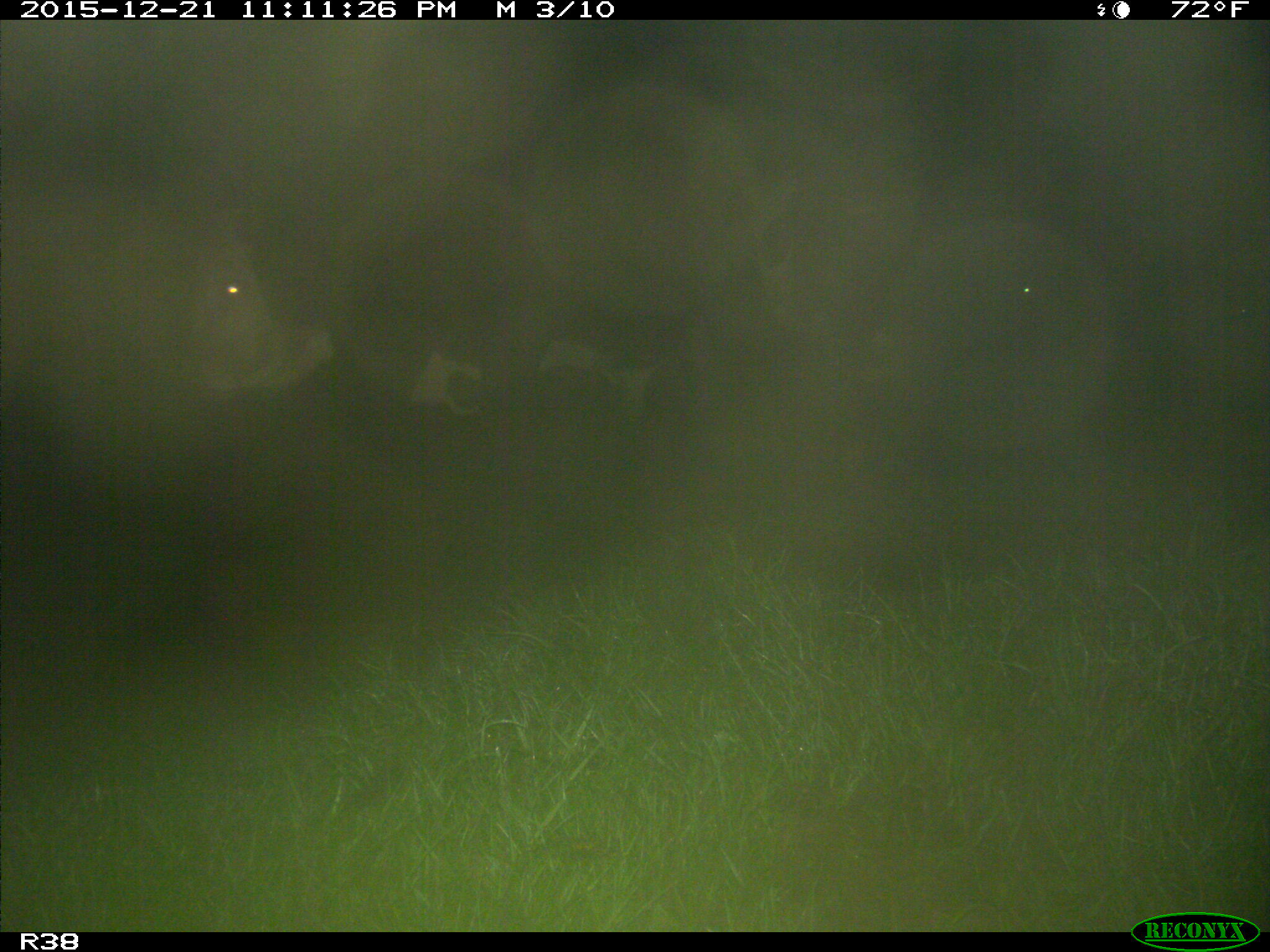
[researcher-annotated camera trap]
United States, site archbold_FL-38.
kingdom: Animalia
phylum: Chordata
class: Mammalia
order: Artiodactyla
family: Bovidae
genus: Bos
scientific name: Bos taurus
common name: domestic cow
Bos taurus (domestic cow).